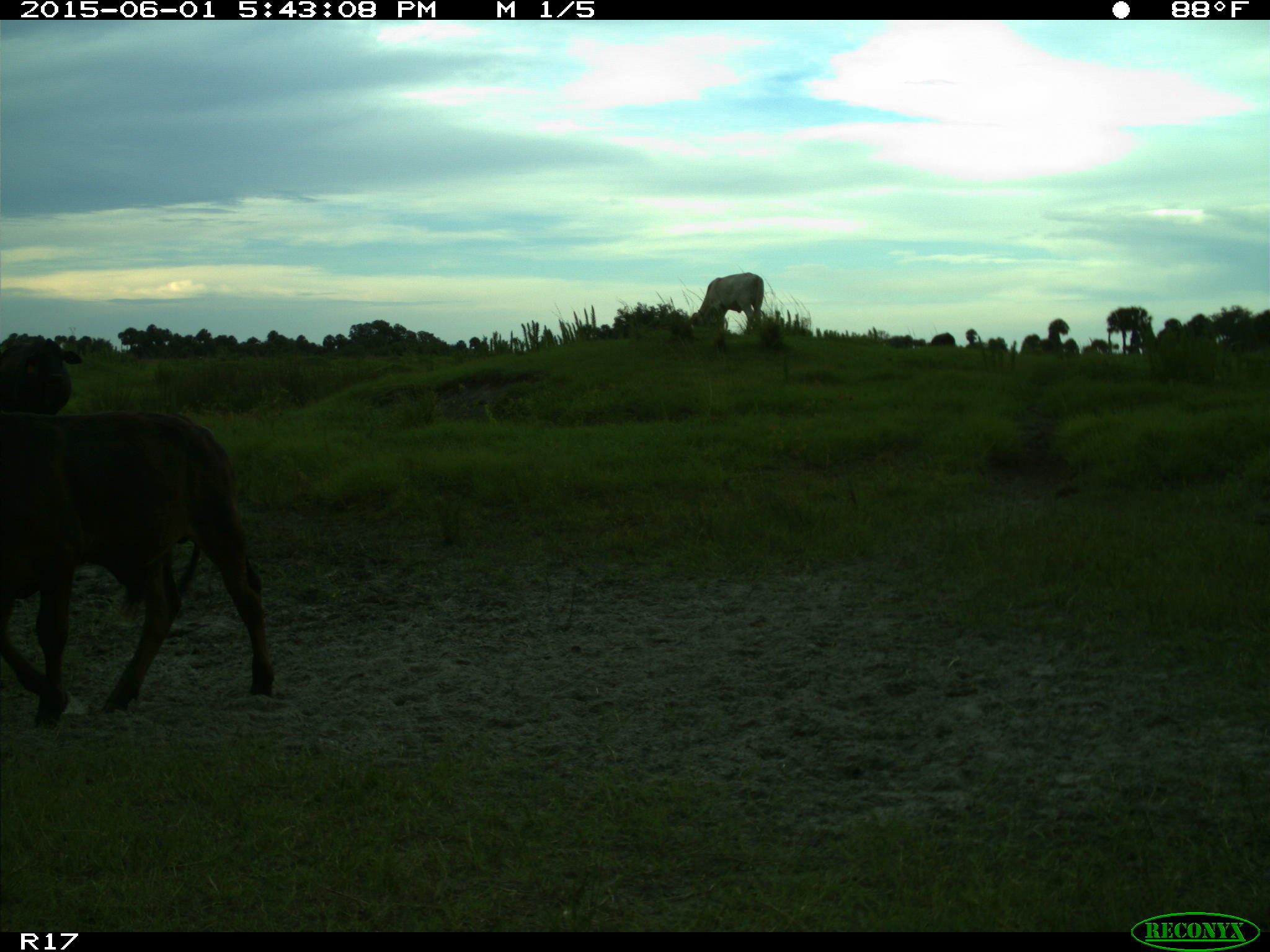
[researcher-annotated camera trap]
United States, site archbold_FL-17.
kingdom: Animalia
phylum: Chordata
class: Mammalia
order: Artiodactyla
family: Bovidae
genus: Bos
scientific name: Bos taurus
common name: domestic cow